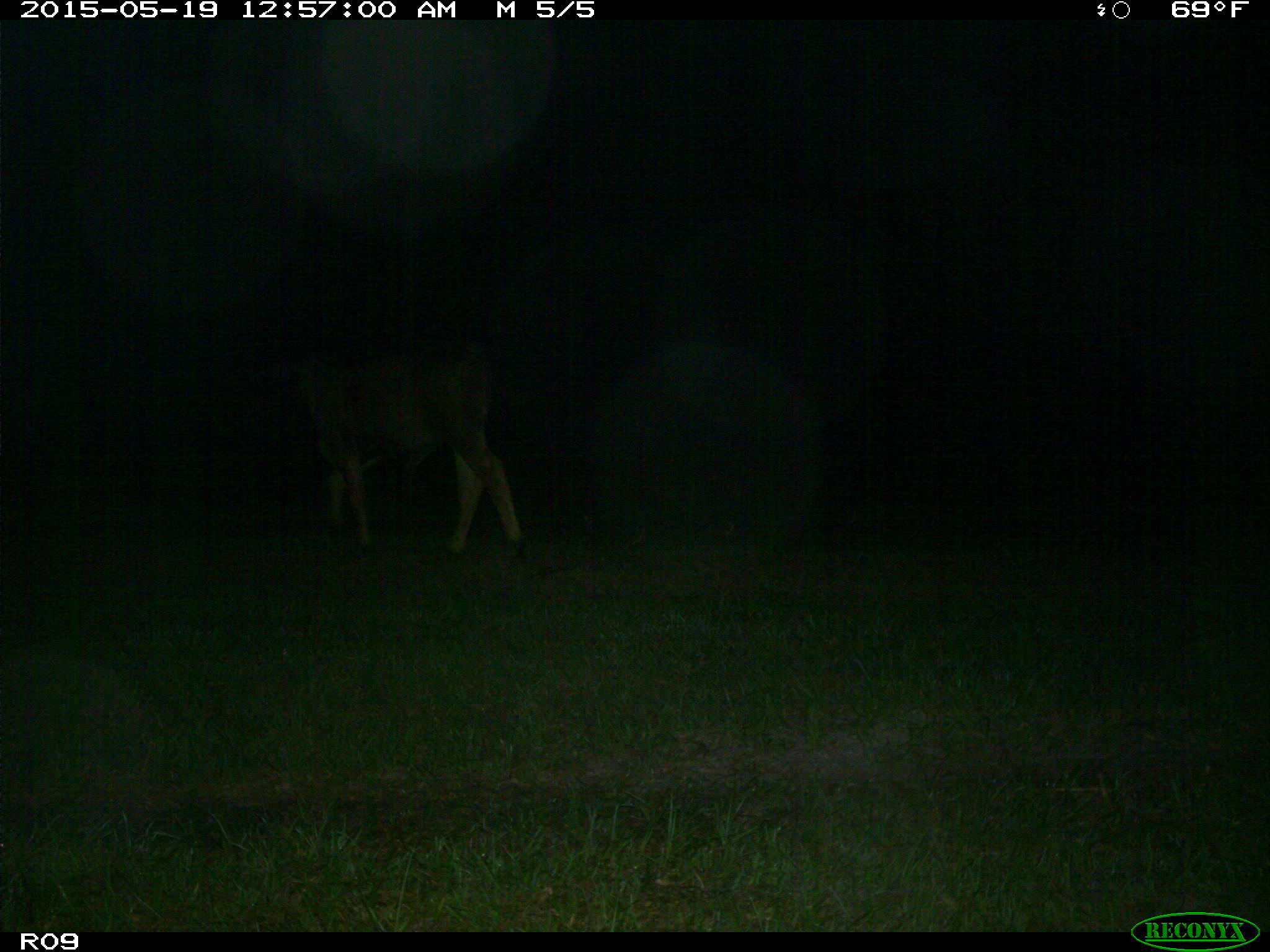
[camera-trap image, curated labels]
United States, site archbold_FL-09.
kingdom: Animalia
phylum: Chordata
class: Mammalia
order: Artiodactyla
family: Bovidae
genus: Bos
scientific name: Bos taurus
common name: domestic cow